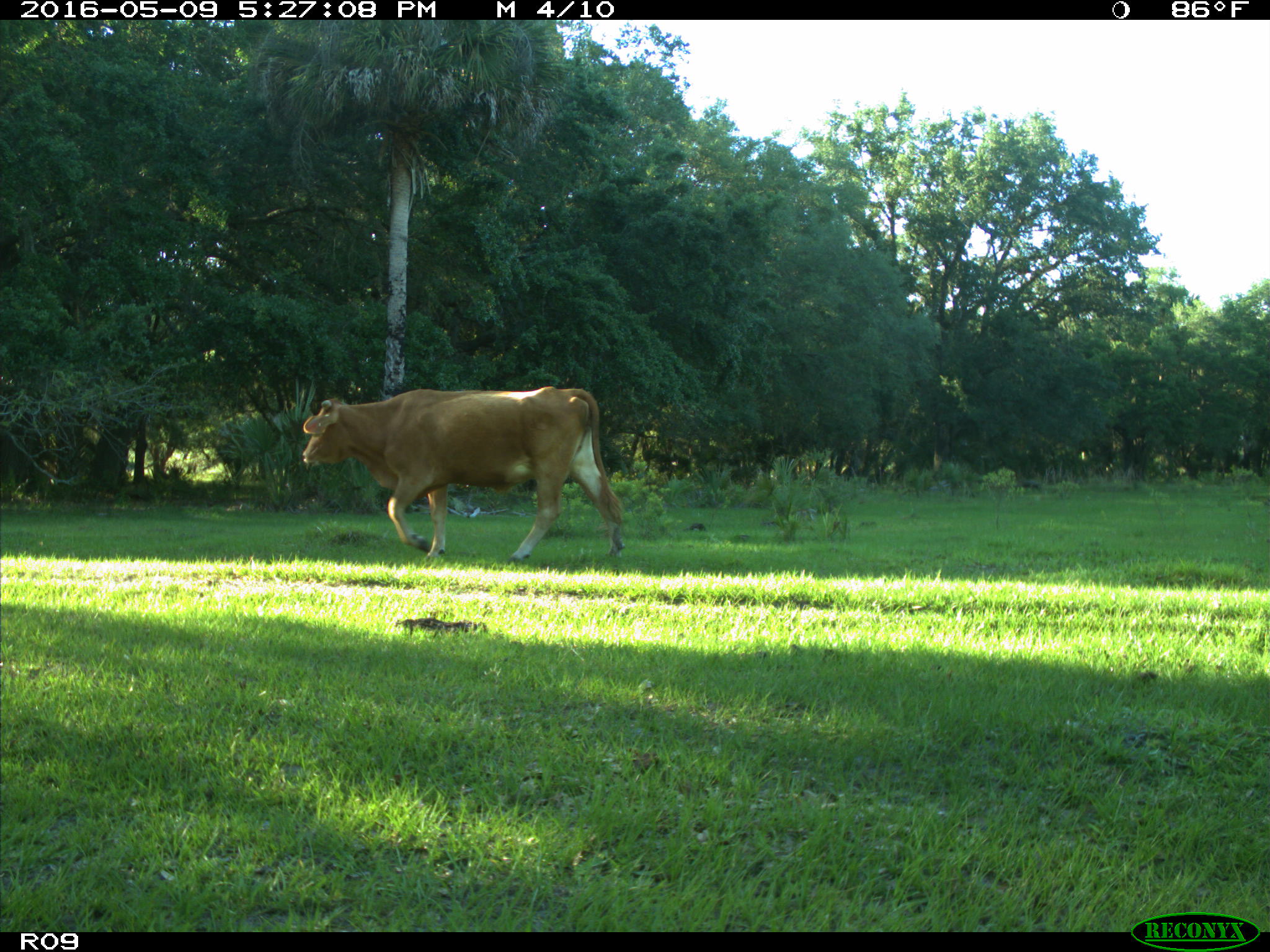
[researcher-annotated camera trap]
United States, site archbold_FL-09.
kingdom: Animalia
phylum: Chordata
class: Mammalia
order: Artiodactyla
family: Bovidae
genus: Bos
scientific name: Bos taurus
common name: domestic cow